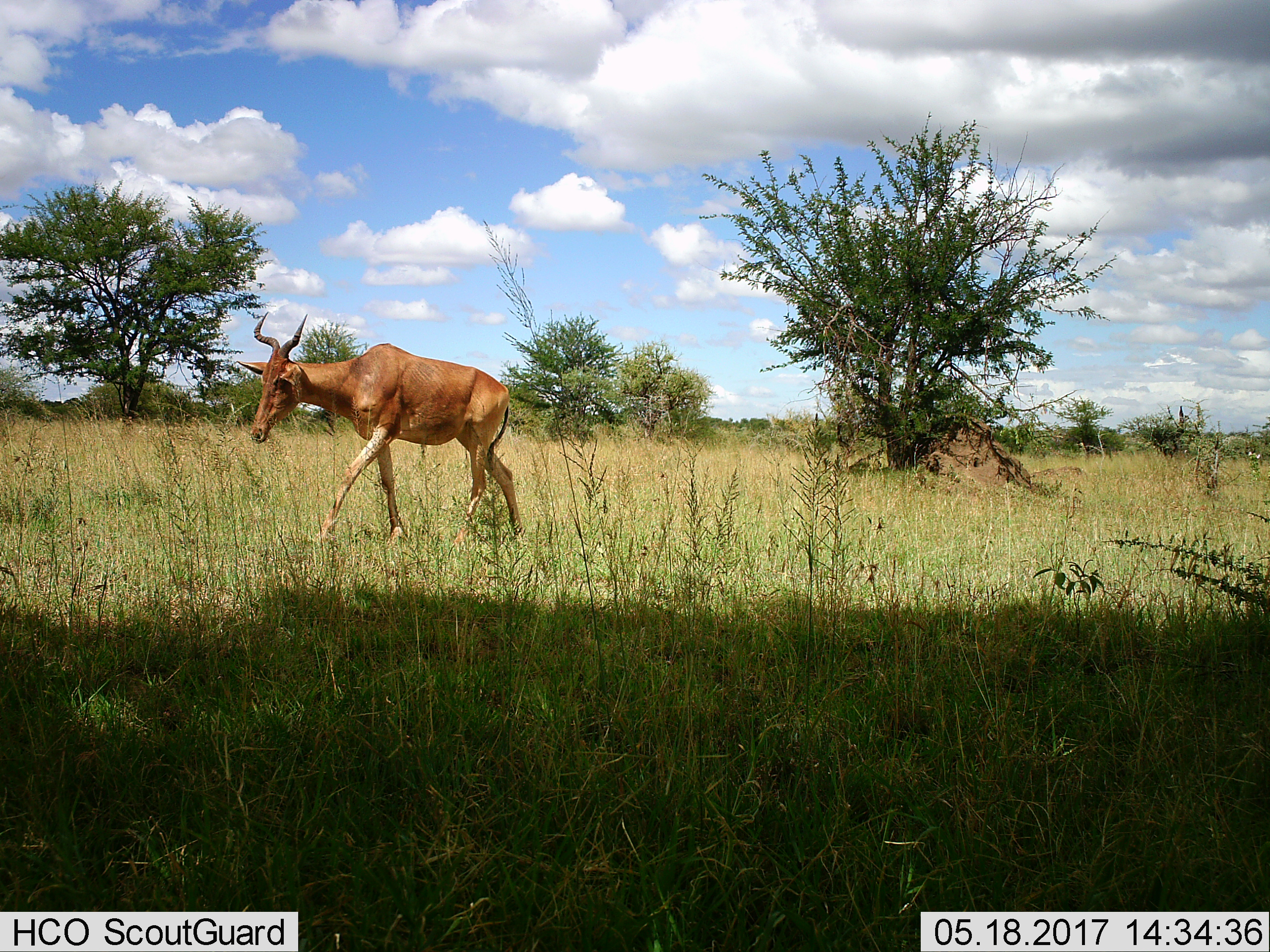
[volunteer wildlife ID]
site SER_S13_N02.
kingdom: Animalia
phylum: Chordata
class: Mammalia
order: Artiodactyla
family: Bovidae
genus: Alcelaphus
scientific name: Alcelaphus buselaphus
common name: hartebeest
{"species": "hartebeest (Alcelaphus buselaphus)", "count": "1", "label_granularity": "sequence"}